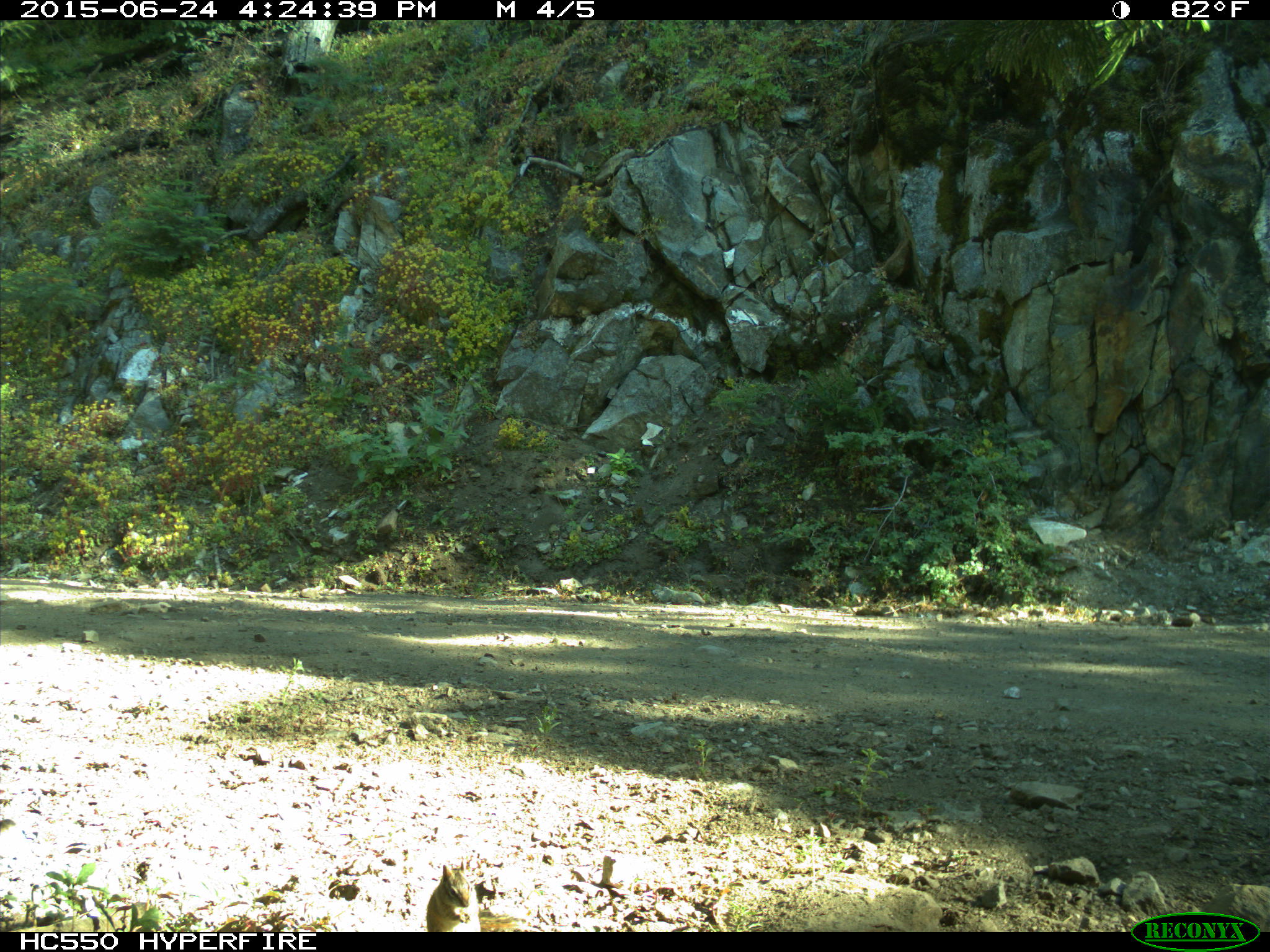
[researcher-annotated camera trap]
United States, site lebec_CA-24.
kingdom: Animalia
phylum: Chordata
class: Mammalia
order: Rodentia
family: Sciuridae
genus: Tamias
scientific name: Tamias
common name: chipmunk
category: unidentified chipmunk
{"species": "unidentified chipmunk (chipmunk) (Tamias)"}